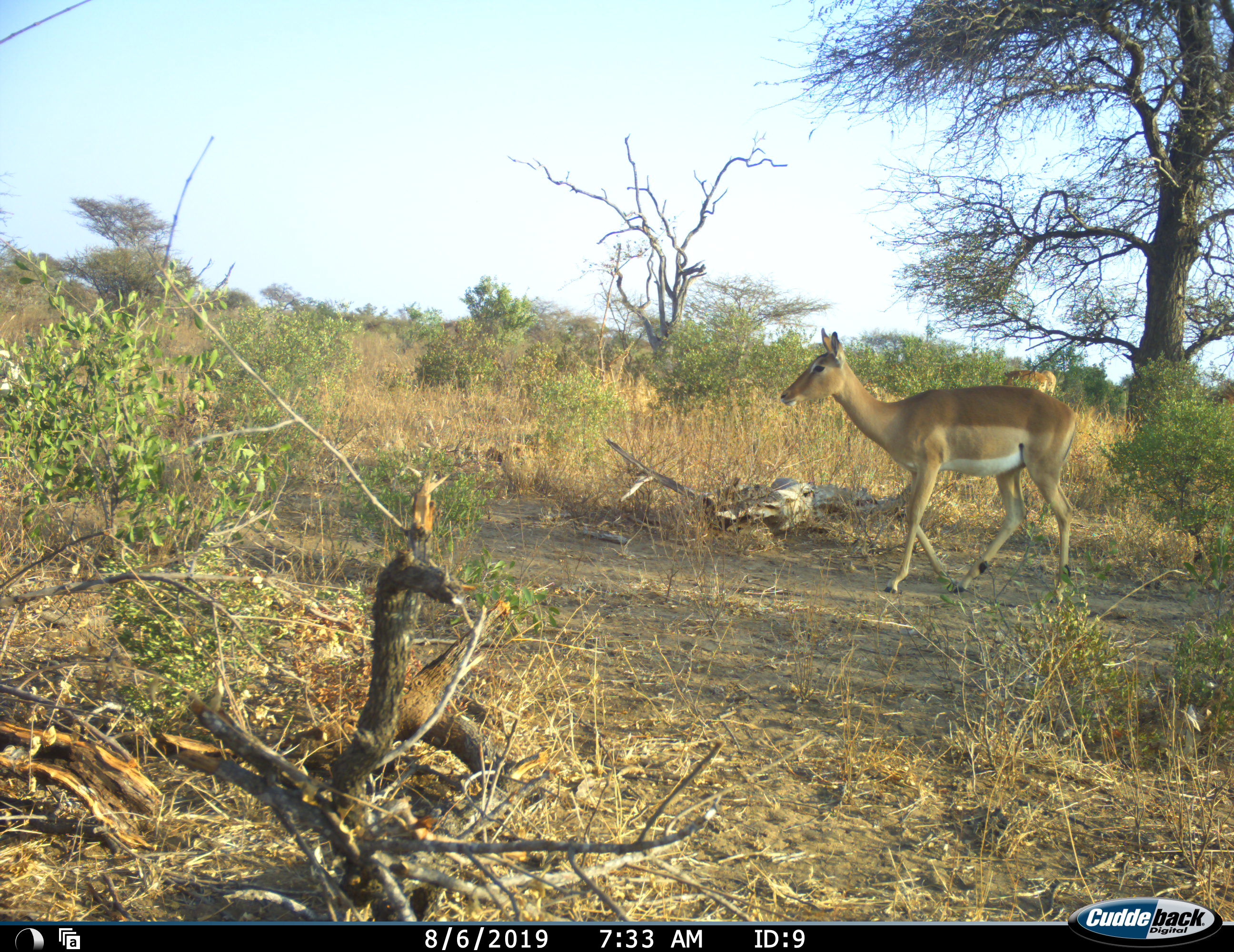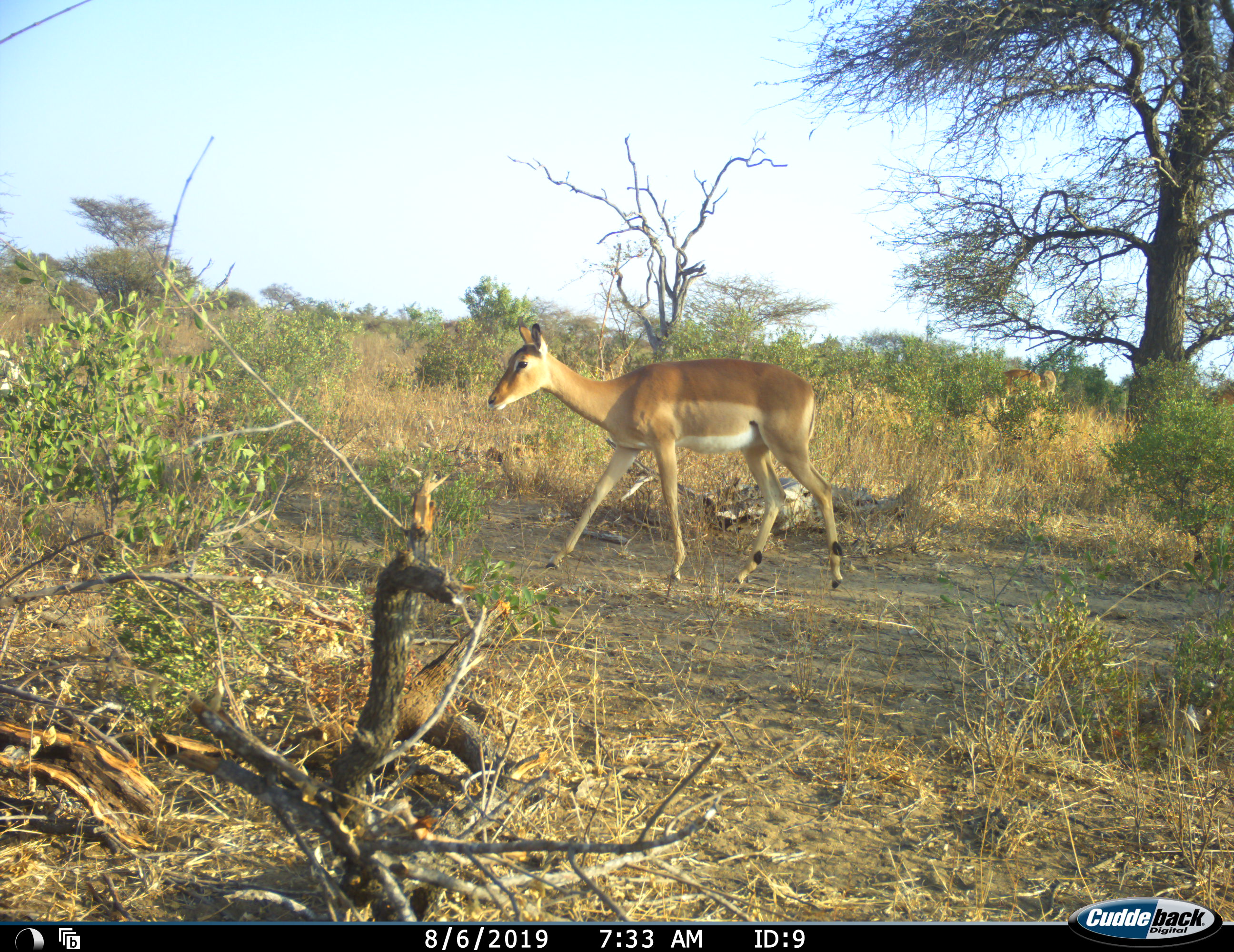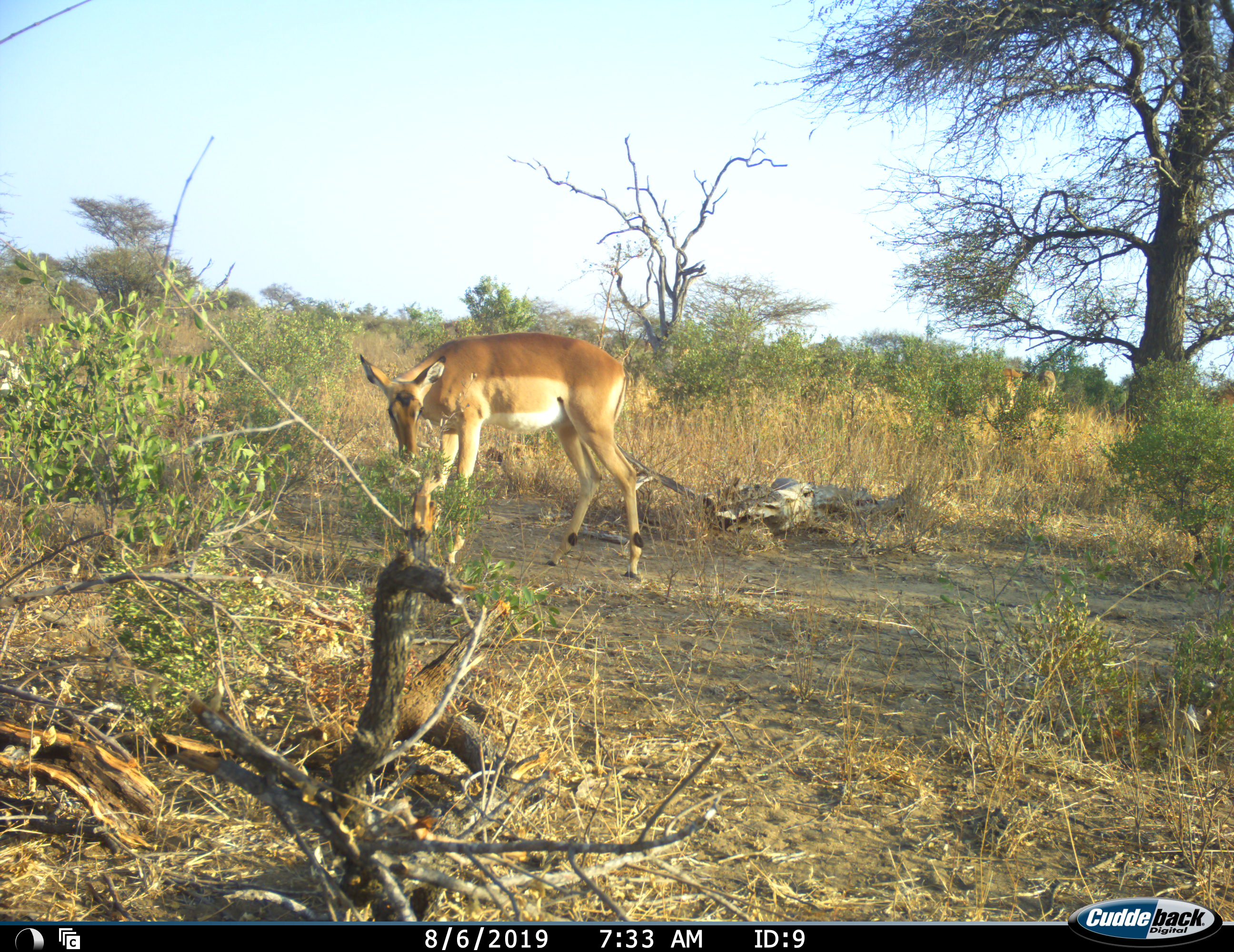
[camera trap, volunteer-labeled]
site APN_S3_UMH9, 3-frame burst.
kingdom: Animalia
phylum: Chordata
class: Mammalia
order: Artiodactyla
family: Bovidae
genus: Aepyceros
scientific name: Aepyceros melampus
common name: impala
Impala (Aepyceros melampus), count 4. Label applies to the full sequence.